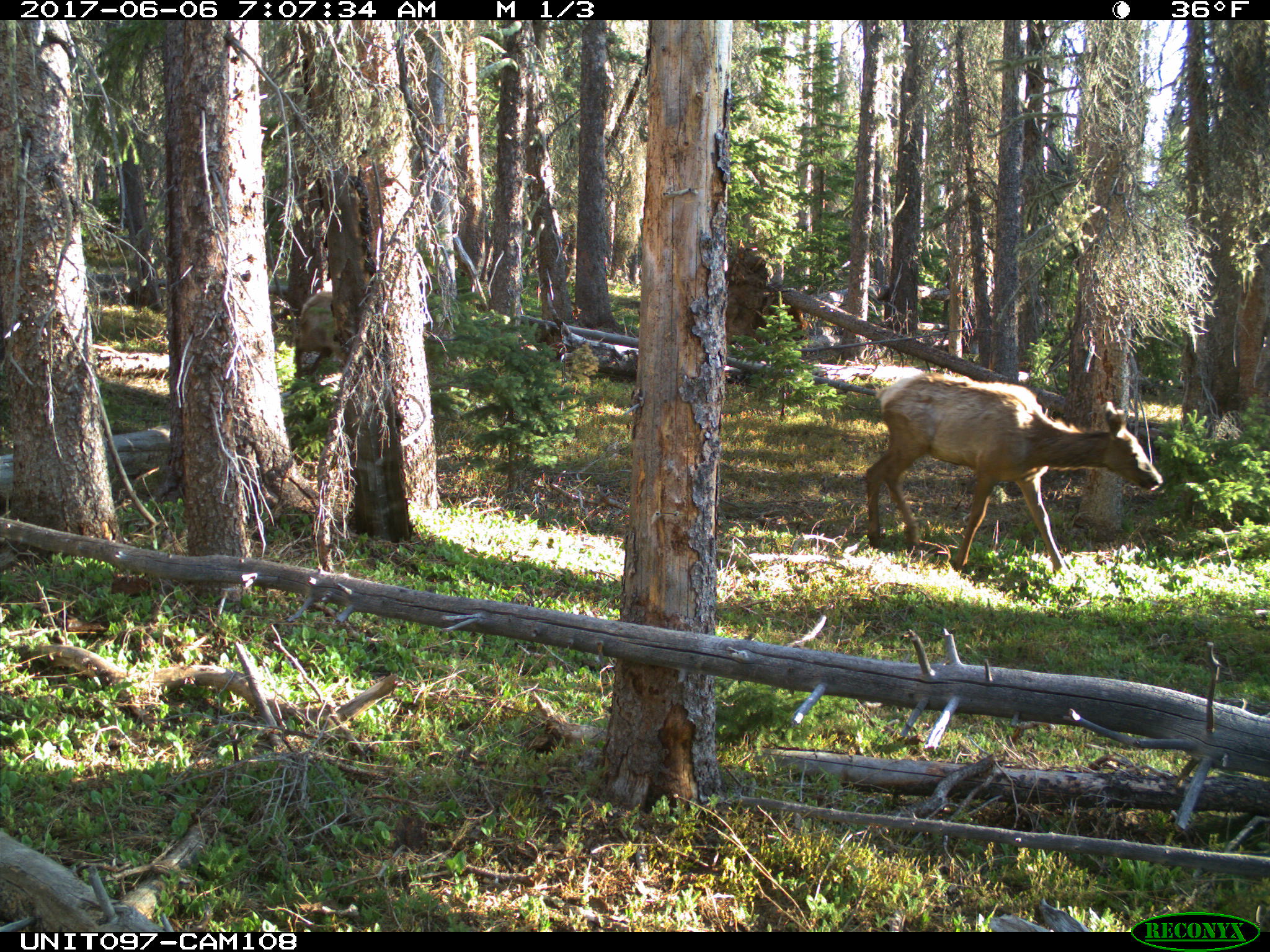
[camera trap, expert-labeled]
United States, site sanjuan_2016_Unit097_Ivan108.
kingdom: Animalia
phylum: Chordata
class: Mammalia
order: Artiodactyla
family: Cervidae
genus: Cervus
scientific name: Cervus elaphus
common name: red deer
Cervus elaphus (red deer).